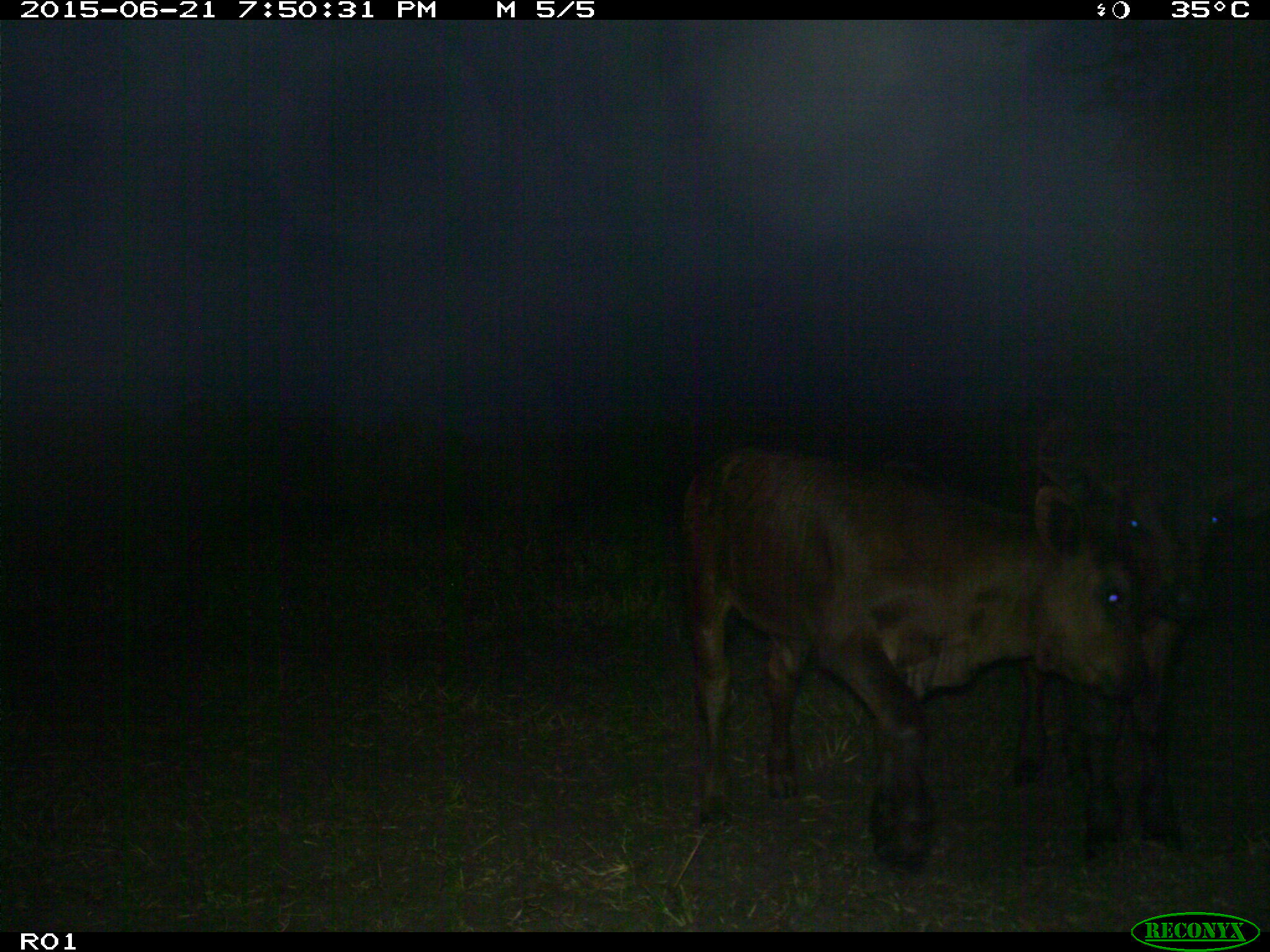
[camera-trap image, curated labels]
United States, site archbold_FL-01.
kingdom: Animalia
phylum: Chordata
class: Mammalia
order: Artiodactyla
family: Bovidae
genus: Bos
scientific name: Bos taurus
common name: domestic cow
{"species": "Bos taurus (domestic cow)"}